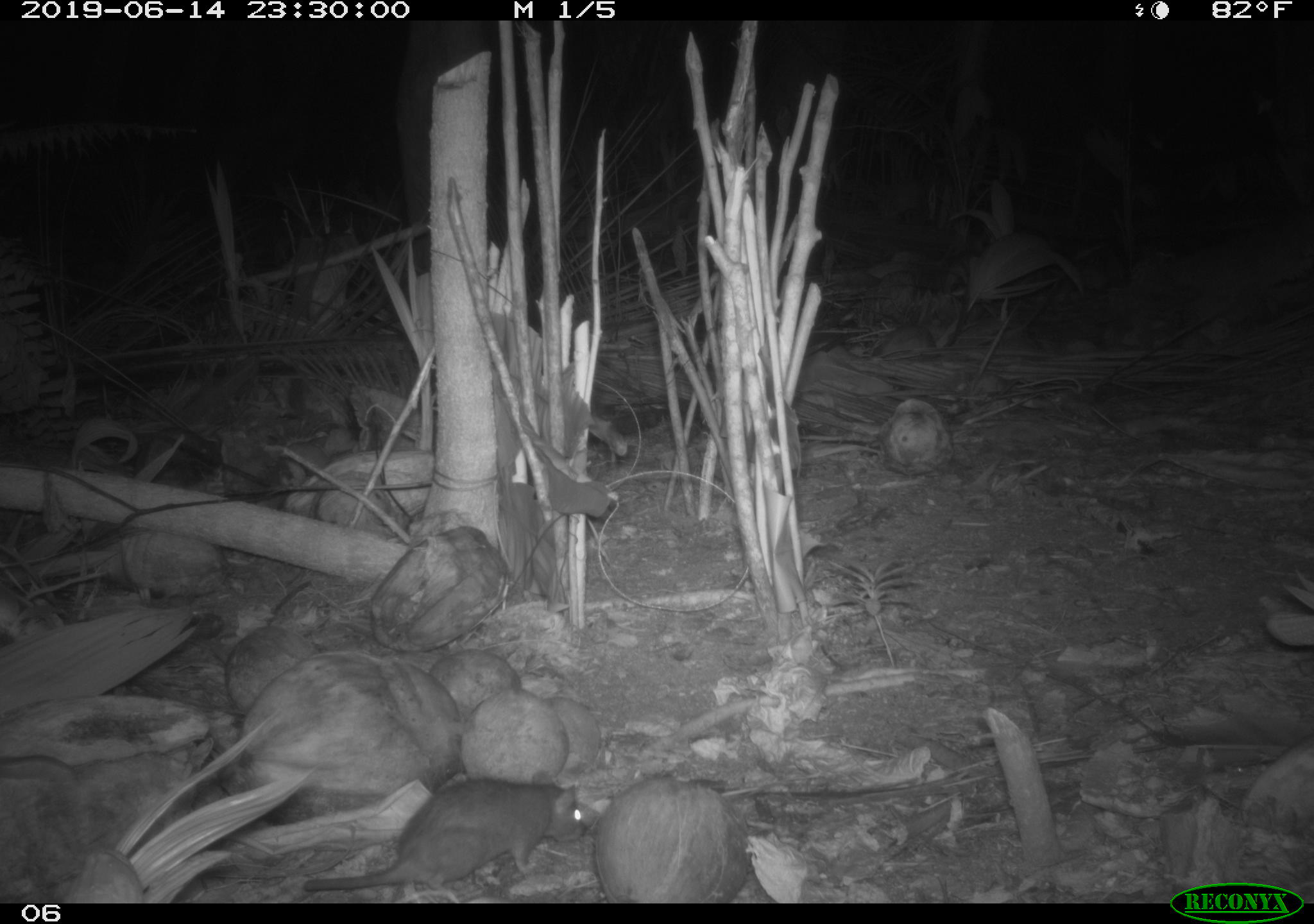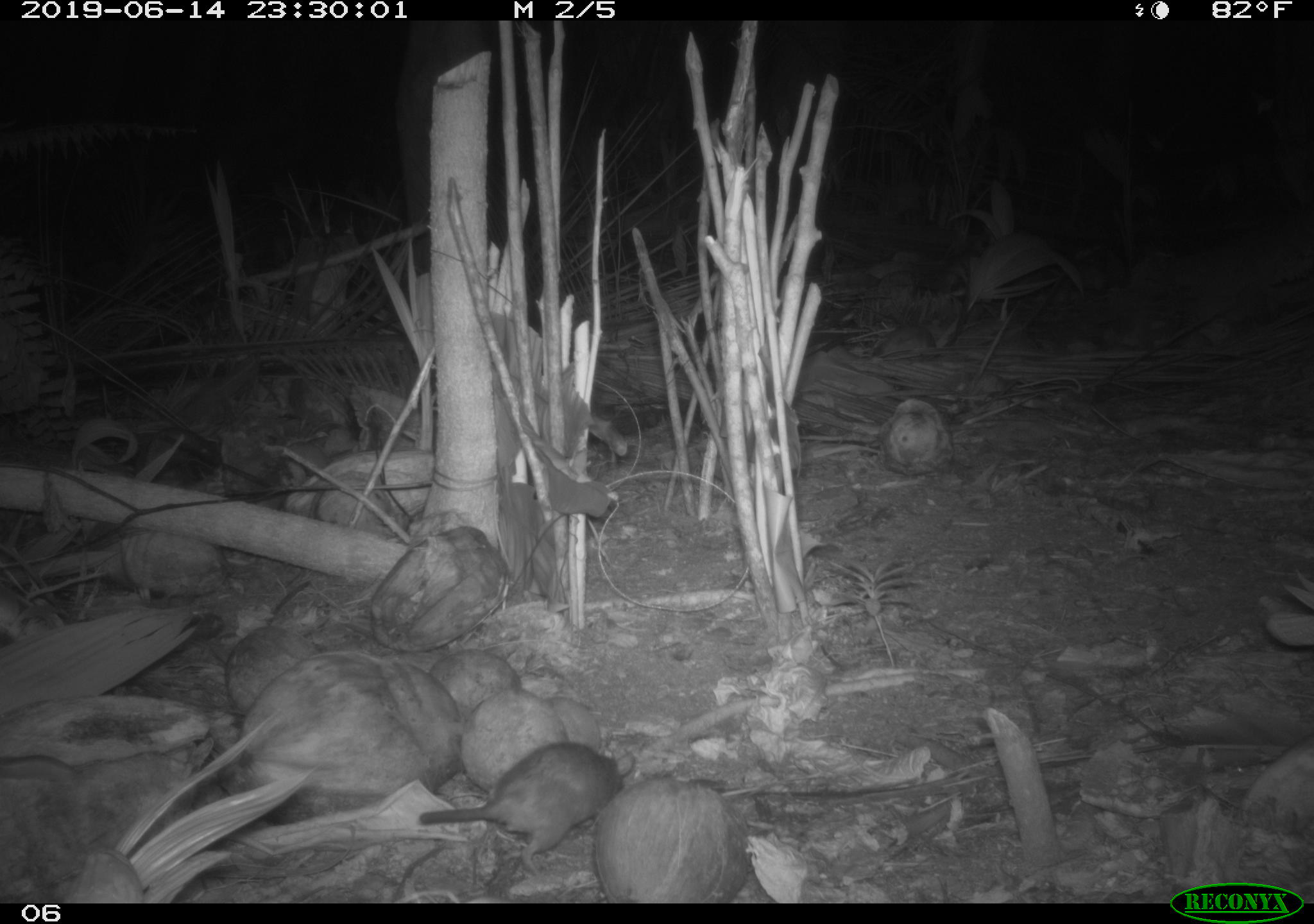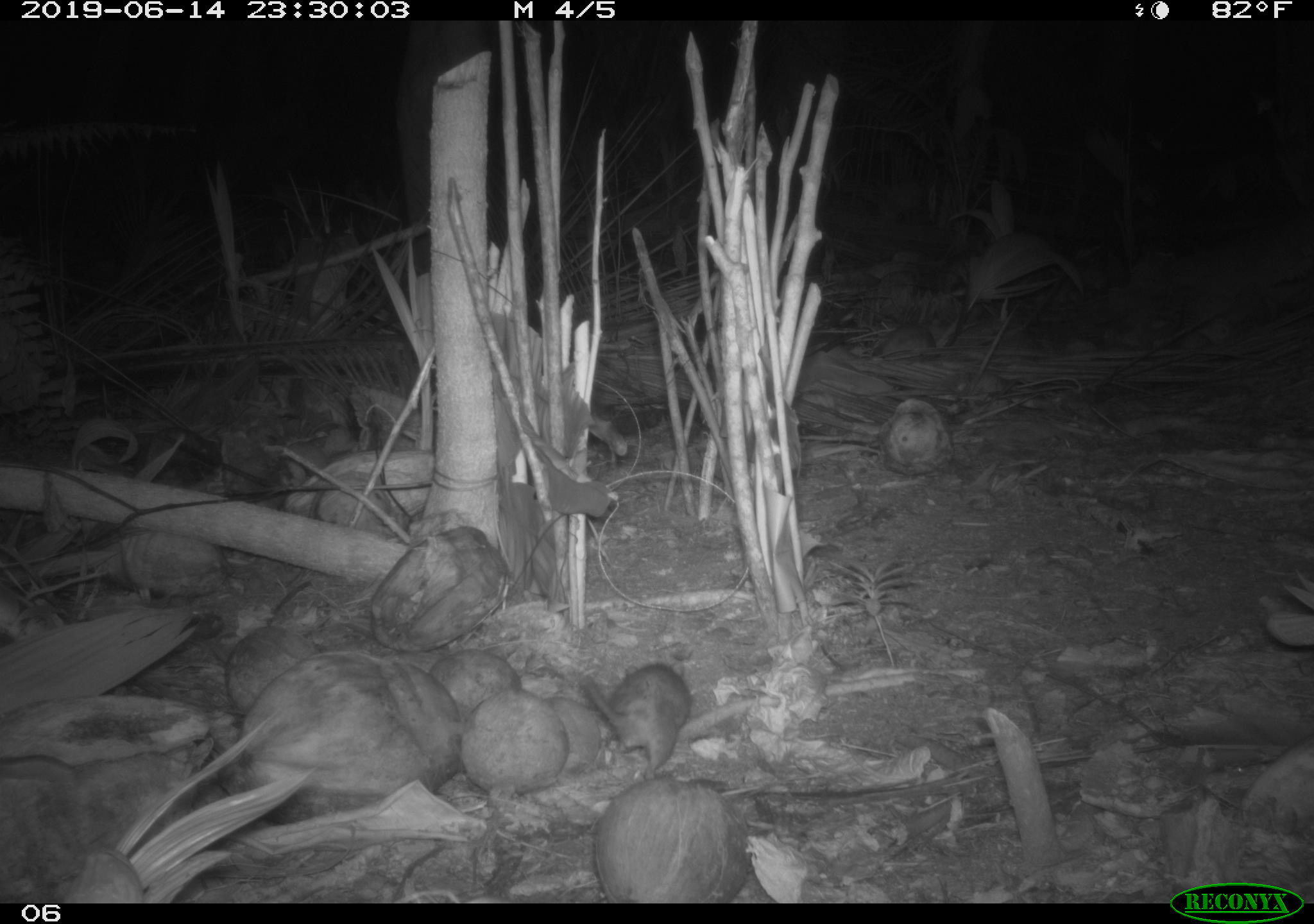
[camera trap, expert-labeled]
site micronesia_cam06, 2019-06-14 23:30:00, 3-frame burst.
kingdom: Animalia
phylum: Chordata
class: Mammalia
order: Rodentia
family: Muridae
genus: Rattus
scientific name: Rattus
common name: rat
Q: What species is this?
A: Rat (Rattus).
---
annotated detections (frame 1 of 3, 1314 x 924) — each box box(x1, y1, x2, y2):
rat: box(297, 764, 597, 899)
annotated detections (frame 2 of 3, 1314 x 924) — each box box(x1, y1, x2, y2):
rat: box(416, 740, 642, 873)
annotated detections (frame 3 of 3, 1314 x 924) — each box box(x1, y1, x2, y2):
rat: box(574, 660, 692, 774)